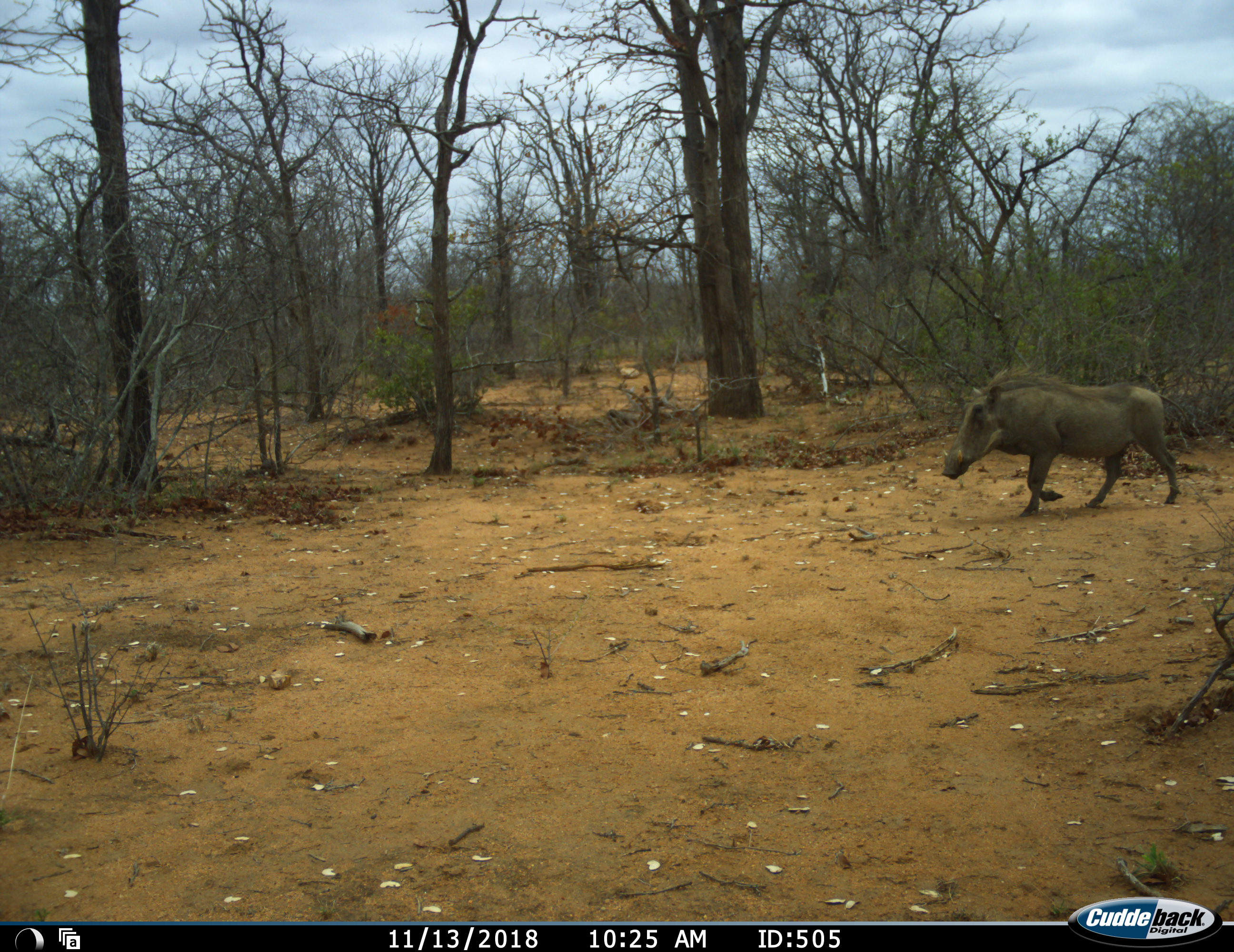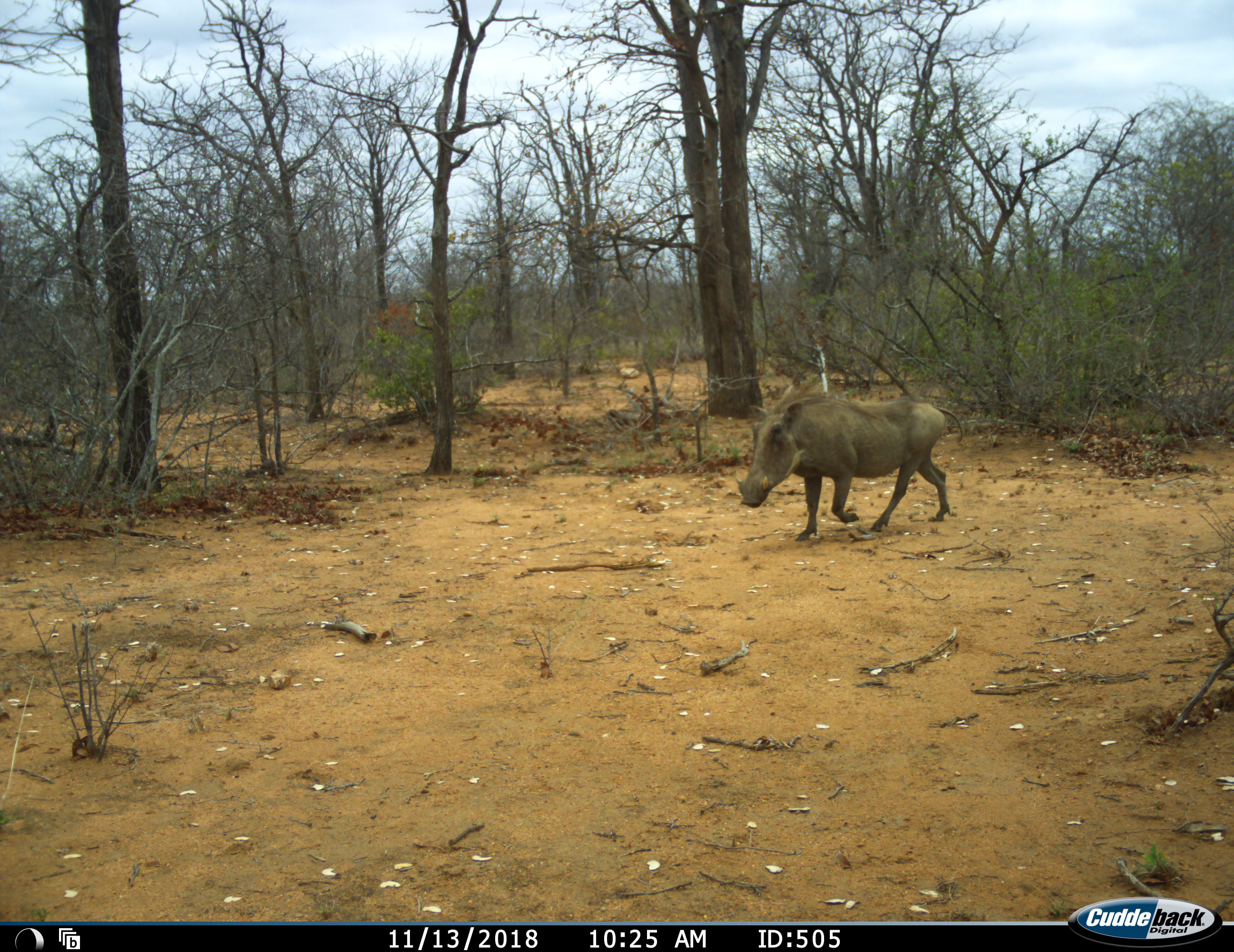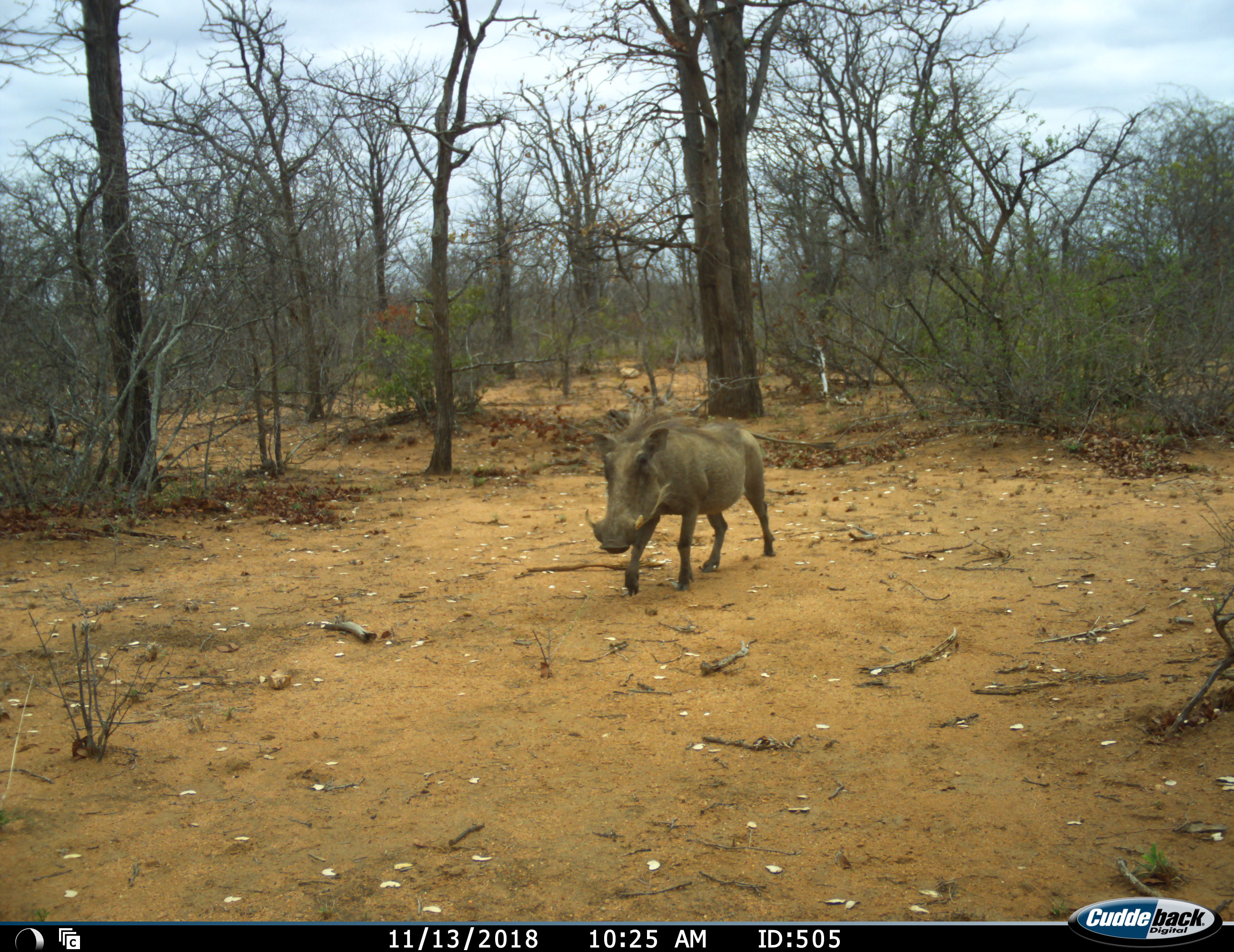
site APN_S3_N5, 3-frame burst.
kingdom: Animalia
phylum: Chordata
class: Mammalia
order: Artiodactyla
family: Suidae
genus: Phacochoerus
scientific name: Phacochoerus africanus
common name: warthog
Warthog (Phacochoerus africanus), count 1. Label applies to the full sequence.